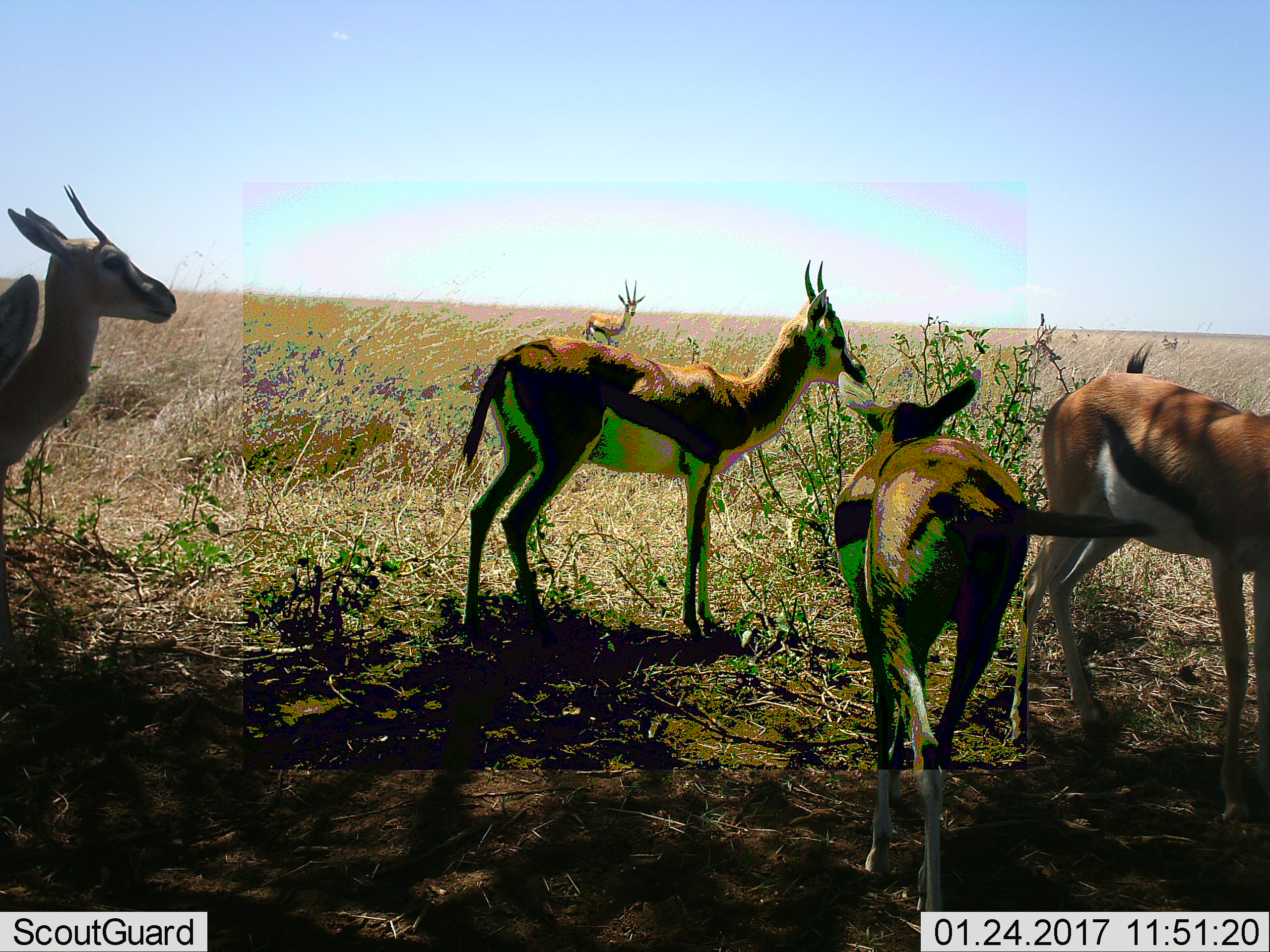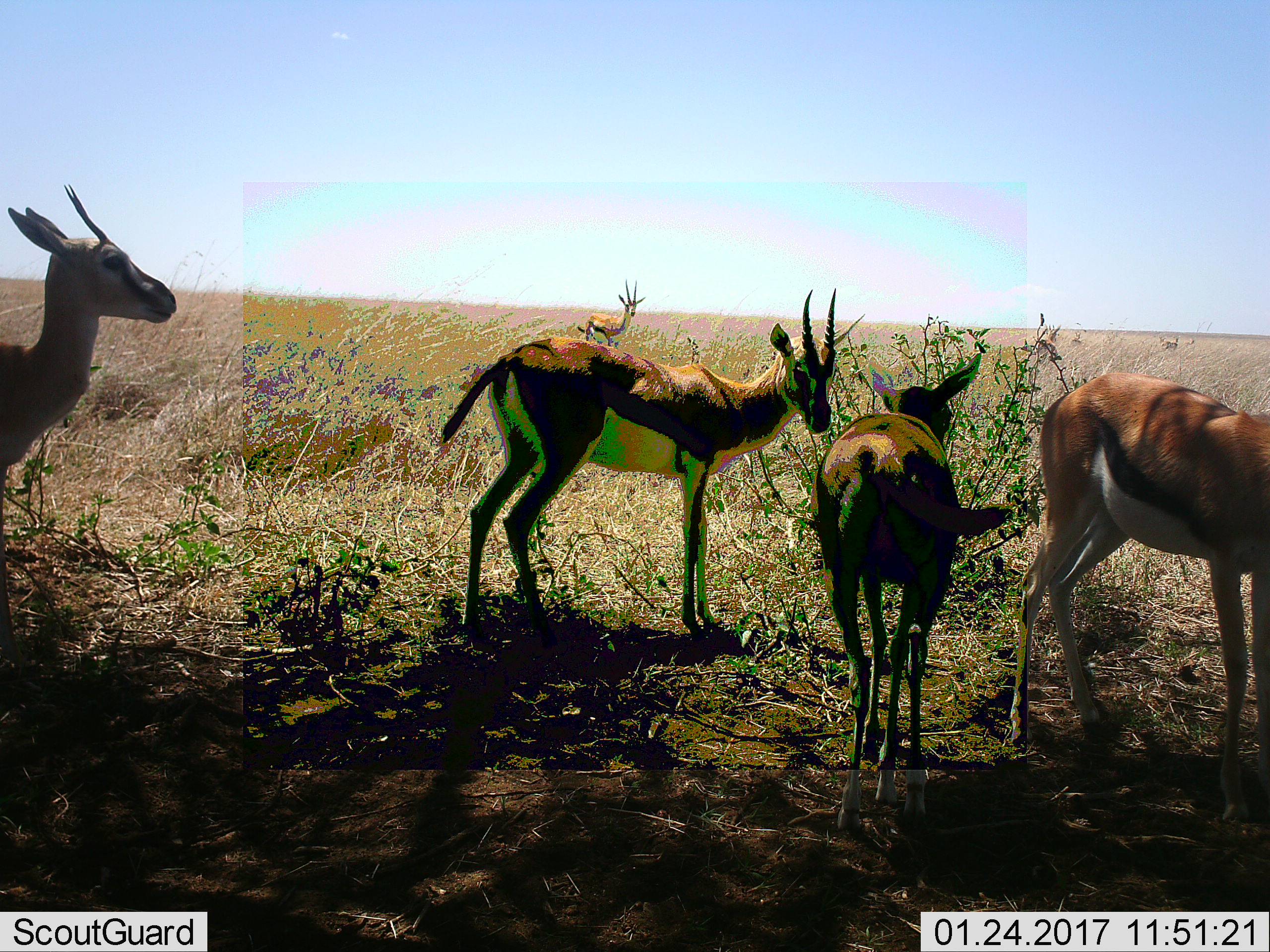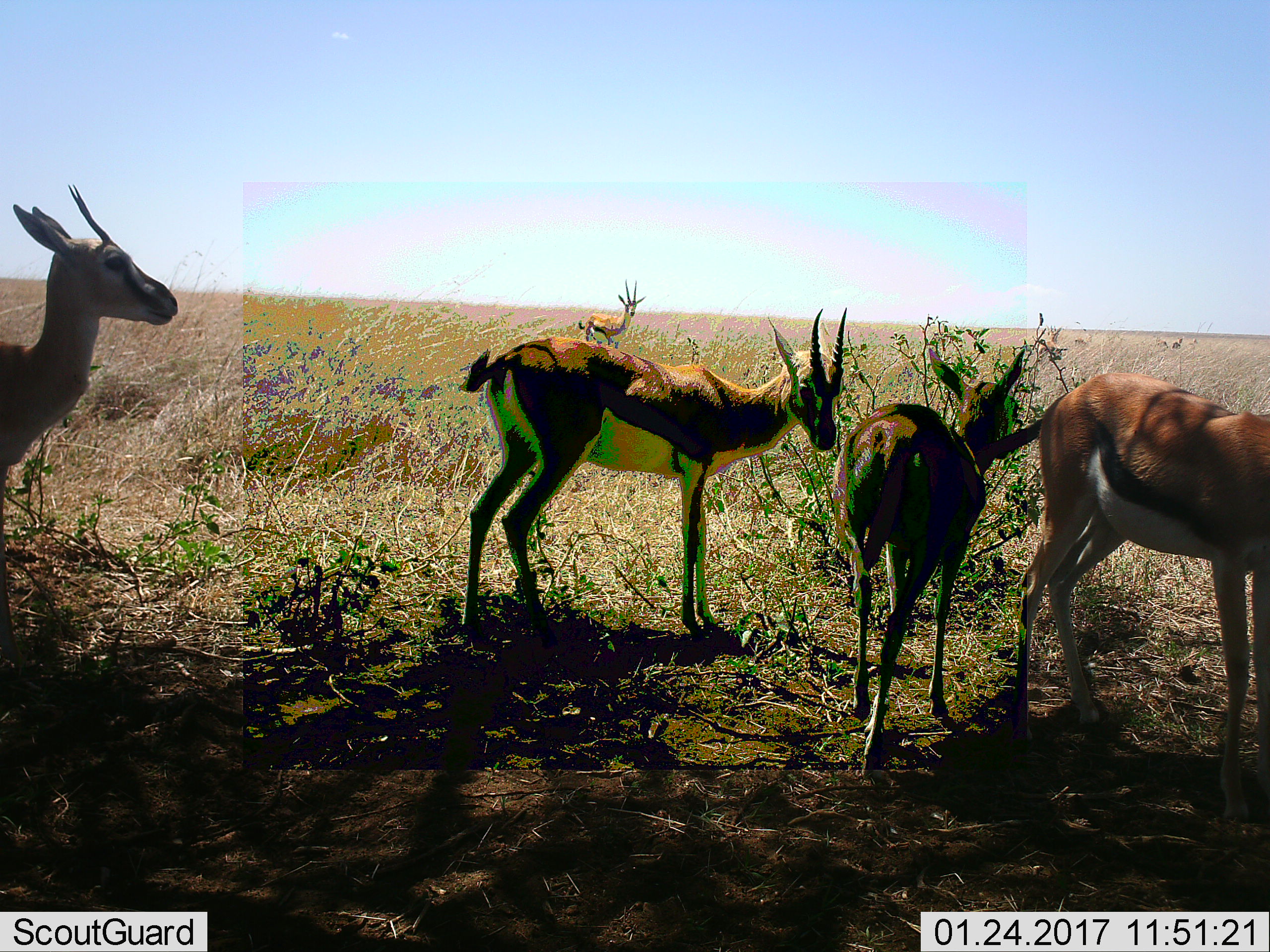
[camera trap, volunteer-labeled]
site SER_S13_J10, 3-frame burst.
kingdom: Animalia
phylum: Chordata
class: Mammalia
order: Artiodactyla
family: Bovidae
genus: Eudorcas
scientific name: Eudorcas thomsonii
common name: thomson's gazelle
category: gazellethomsons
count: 8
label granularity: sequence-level